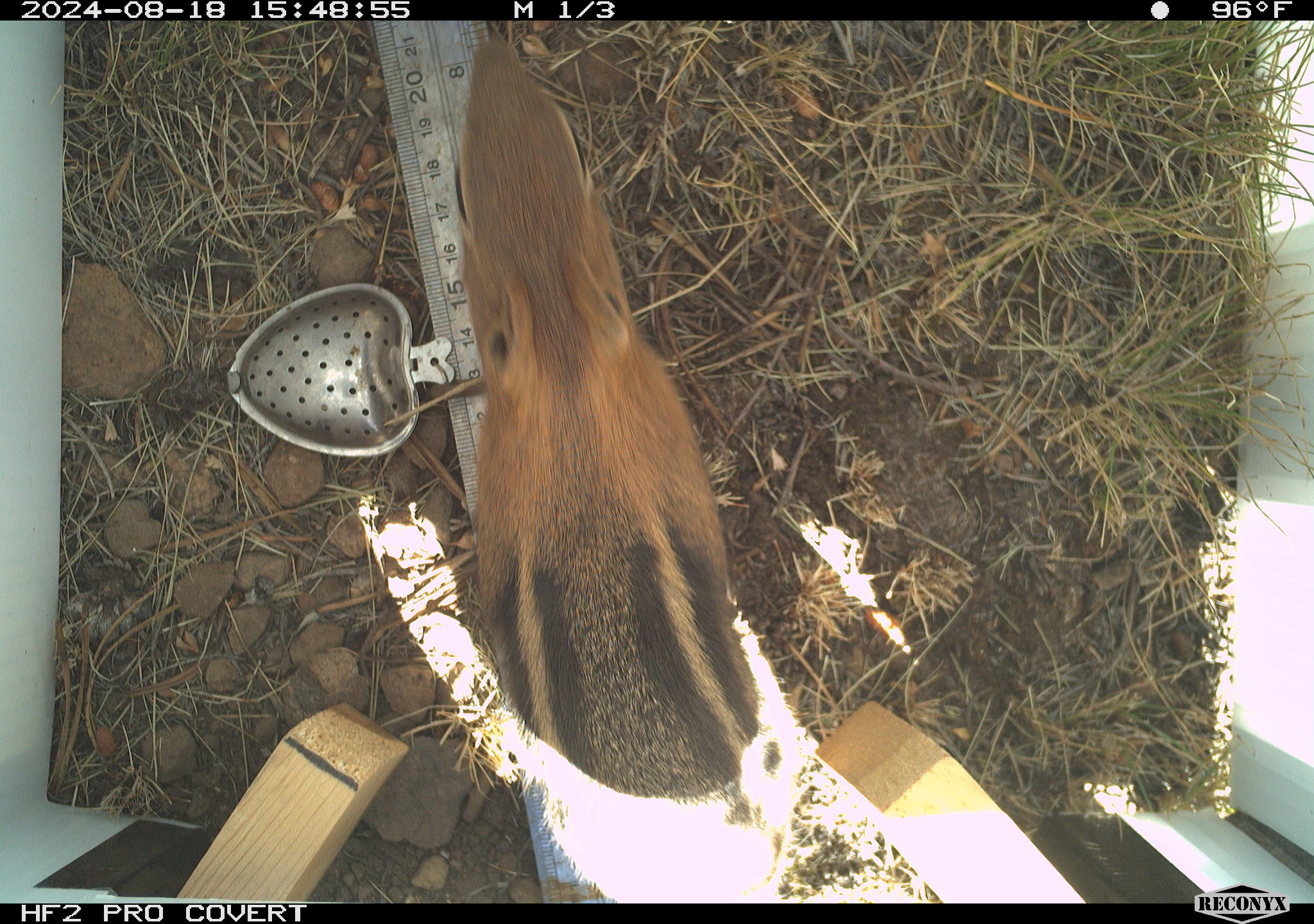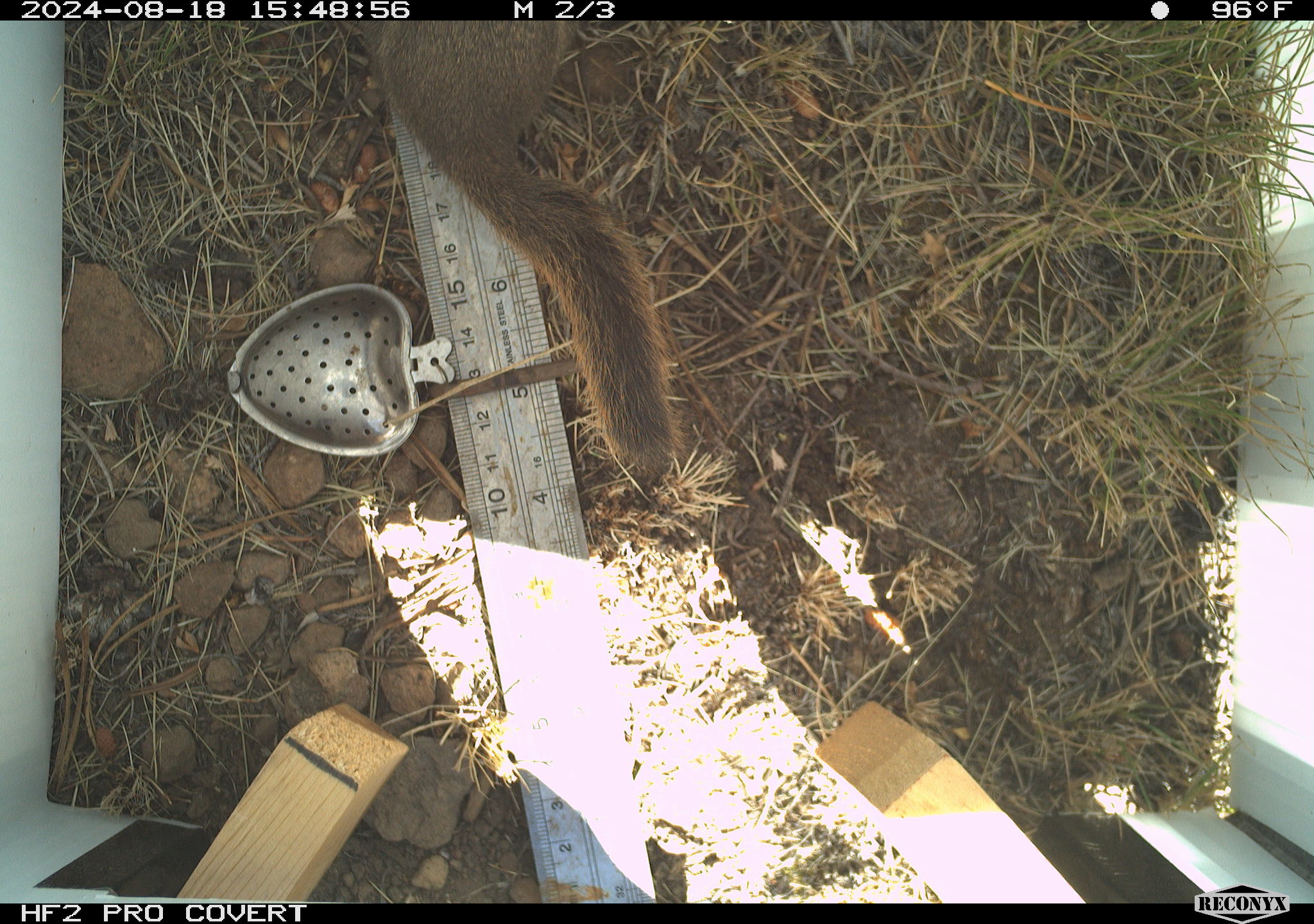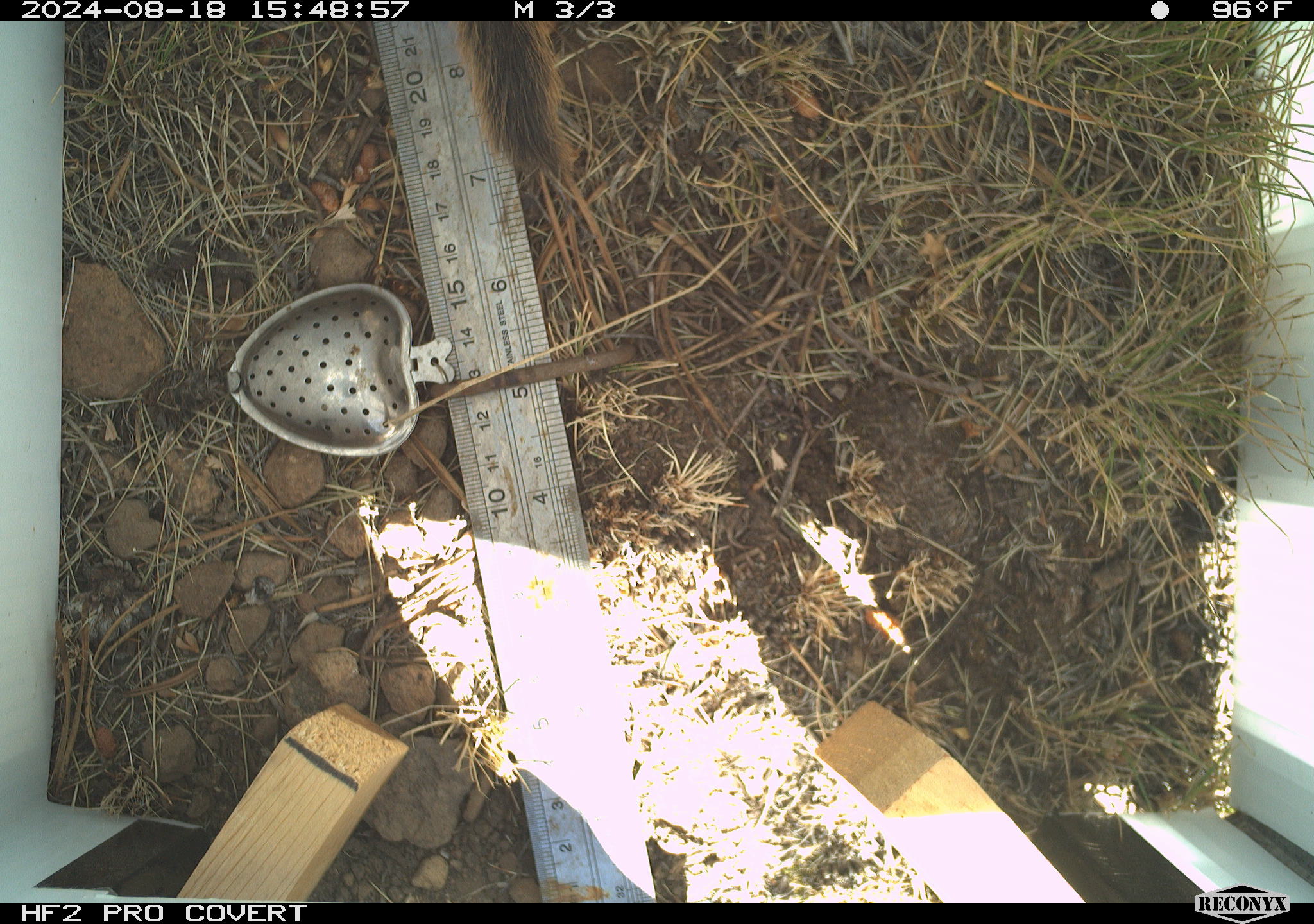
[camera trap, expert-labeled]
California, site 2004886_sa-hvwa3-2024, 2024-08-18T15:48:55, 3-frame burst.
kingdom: Animalia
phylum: Chordata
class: Mammalia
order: Rodentia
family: Sciuridae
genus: Callospermophilus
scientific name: Callospermophilus lateralis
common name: golden mantled ground squirrel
Golden mantled ground squirrel (Callospermophilus lateralis).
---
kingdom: Animalia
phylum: Chordata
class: Mammalia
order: Rodentia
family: Sciuridae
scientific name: Sciuridae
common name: squirrels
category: sciuridae family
Sciuridae family (squirrels) (Sciuridae).